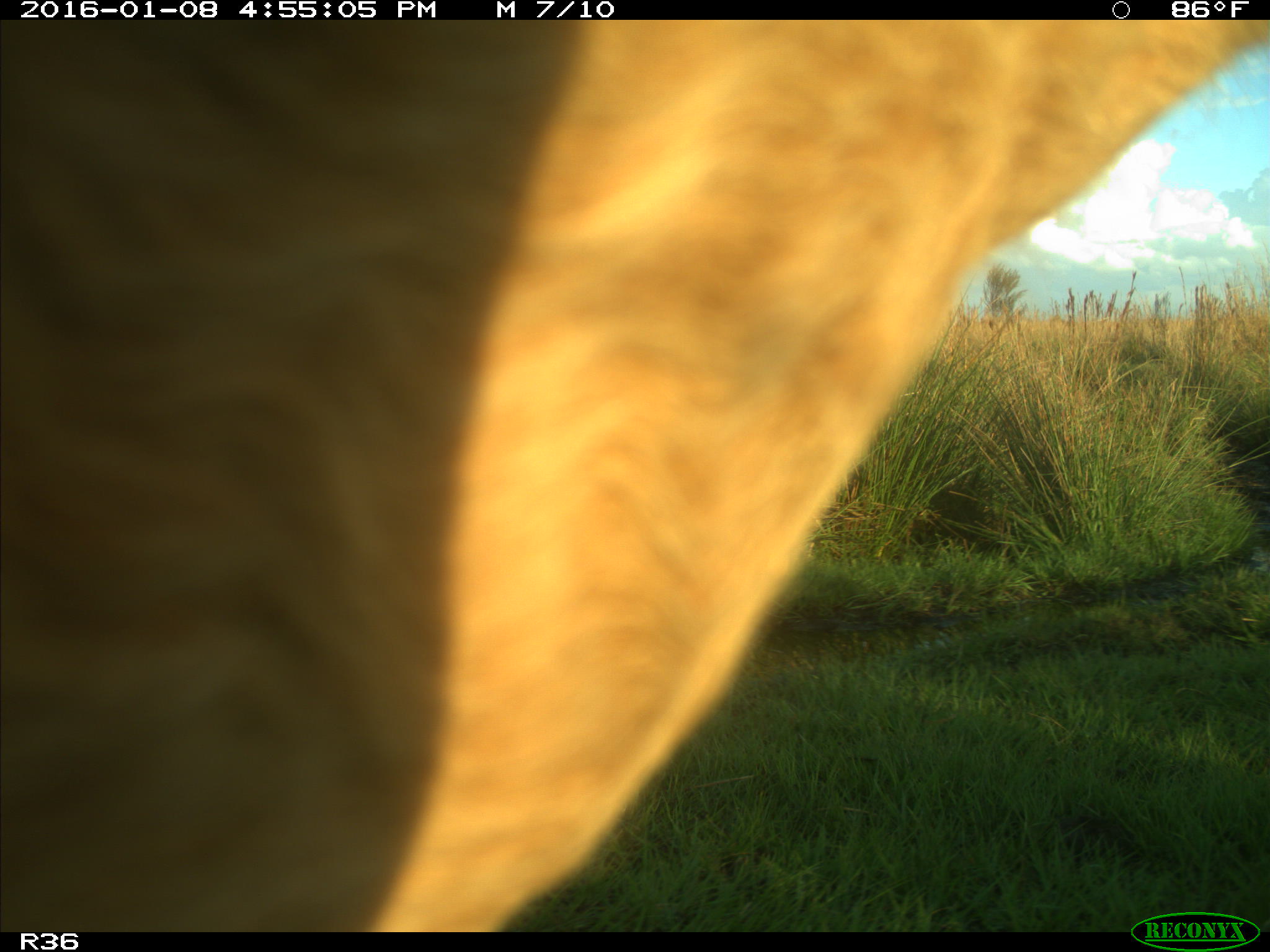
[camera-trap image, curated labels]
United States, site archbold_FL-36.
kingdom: Animalia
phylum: Chordata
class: Mammalia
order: Artiodactyla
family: Bovidae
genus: Bos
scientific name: Bos taurus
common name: domestic cow